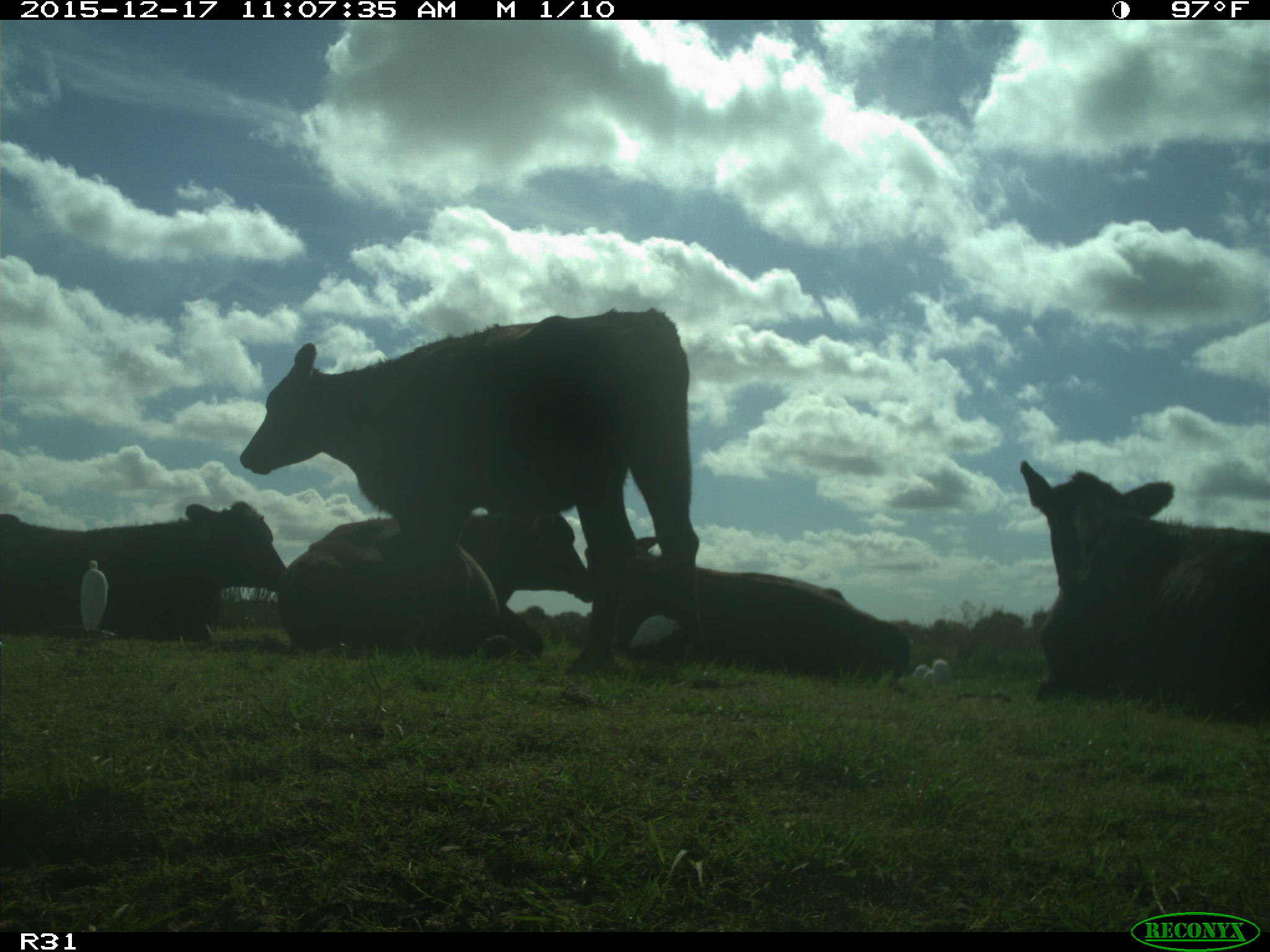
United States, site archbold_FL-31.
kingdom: Animalia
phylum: Chordata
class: Mammalia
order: Artiodactyla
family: Bovidae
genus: Bos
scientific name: Bos taurus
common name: domestic cow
Bos taurus (domestic cow).